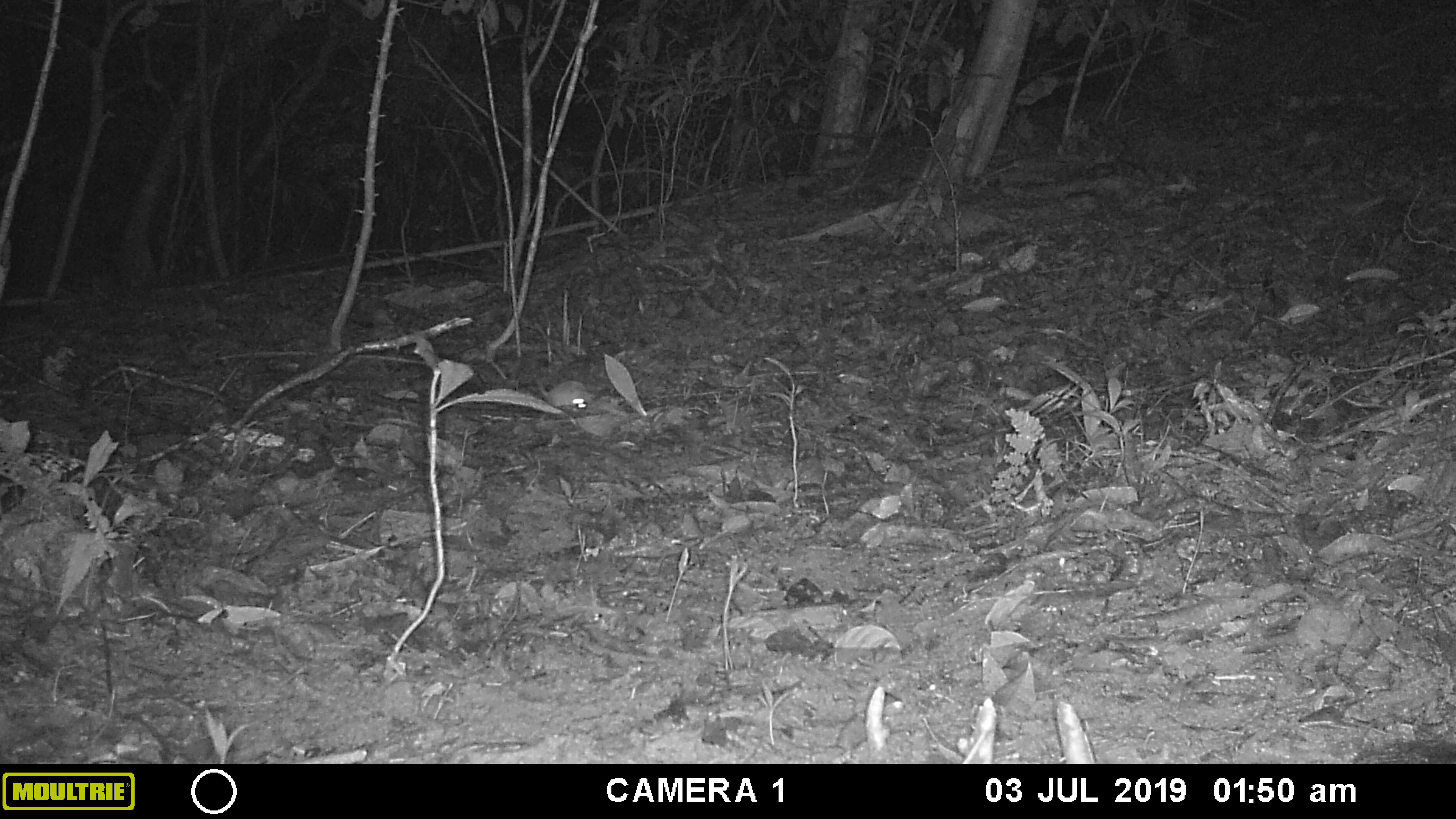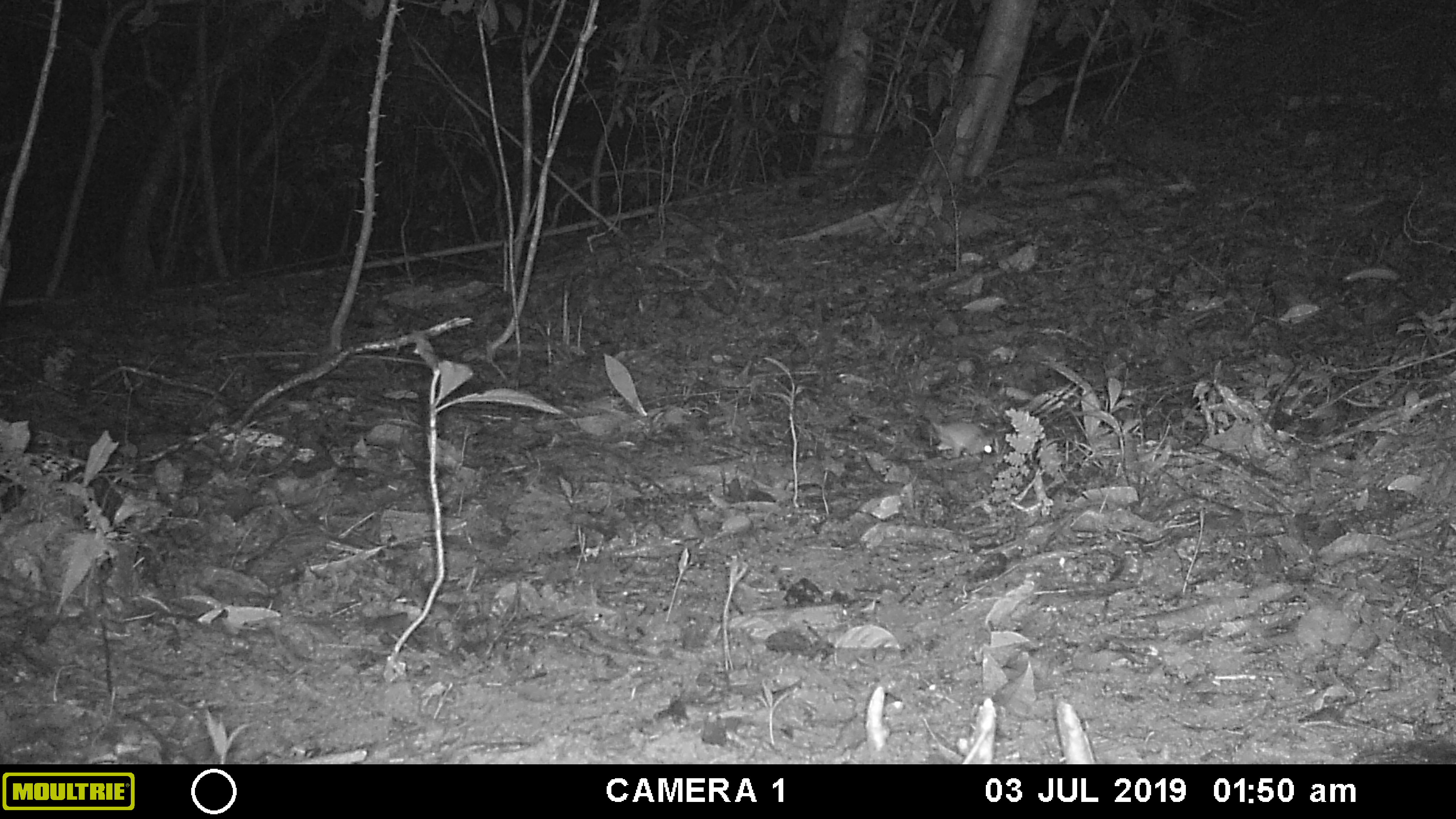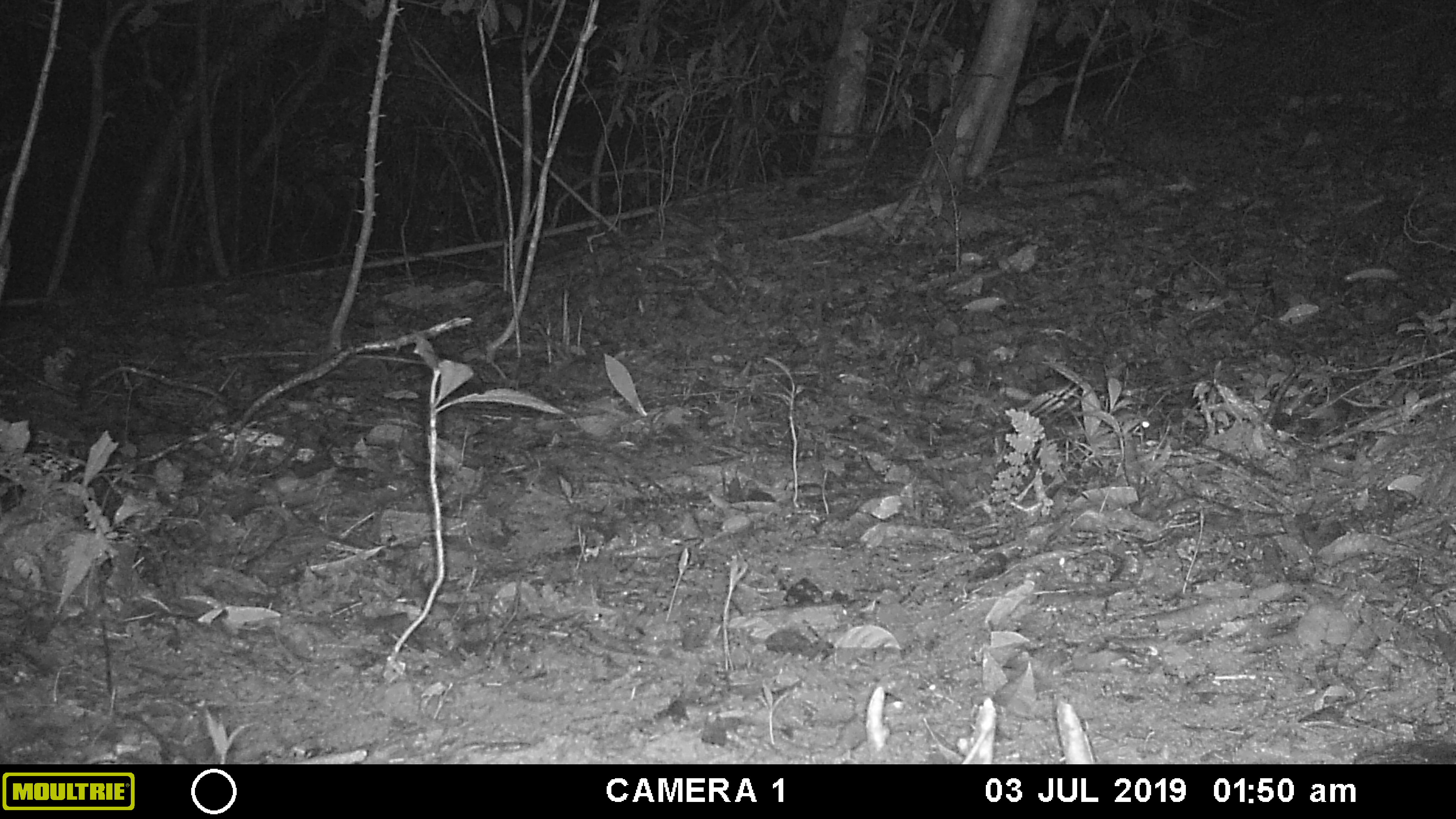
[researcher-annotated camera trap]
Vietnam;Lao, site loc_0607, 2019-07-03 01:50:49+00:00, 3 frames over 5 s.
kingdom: Animalia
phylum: Chordata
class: Mammalia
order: Rodentia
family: Muridae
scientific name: Muridae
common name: old-world mice and rats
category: unidentified murid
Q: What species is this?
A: Unidentified murid (old-world mice and rats) (Muridae).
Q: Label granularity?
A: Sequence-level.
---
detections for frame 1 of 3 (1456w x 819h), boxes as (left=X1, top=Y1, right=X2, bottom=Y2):
unidentified murid: (left=533, top=373, right=593, bottom=408)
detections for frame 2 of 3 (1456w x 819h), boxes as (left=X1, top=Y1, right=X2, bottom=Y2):
unidentified murid: (left=929, top=417, right=994, bottom=458)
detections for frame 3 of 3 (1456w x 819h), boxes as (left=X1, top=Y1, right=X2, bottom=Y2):
unidentified murid: (left=1099, top=407, right=1151, bottom=432)